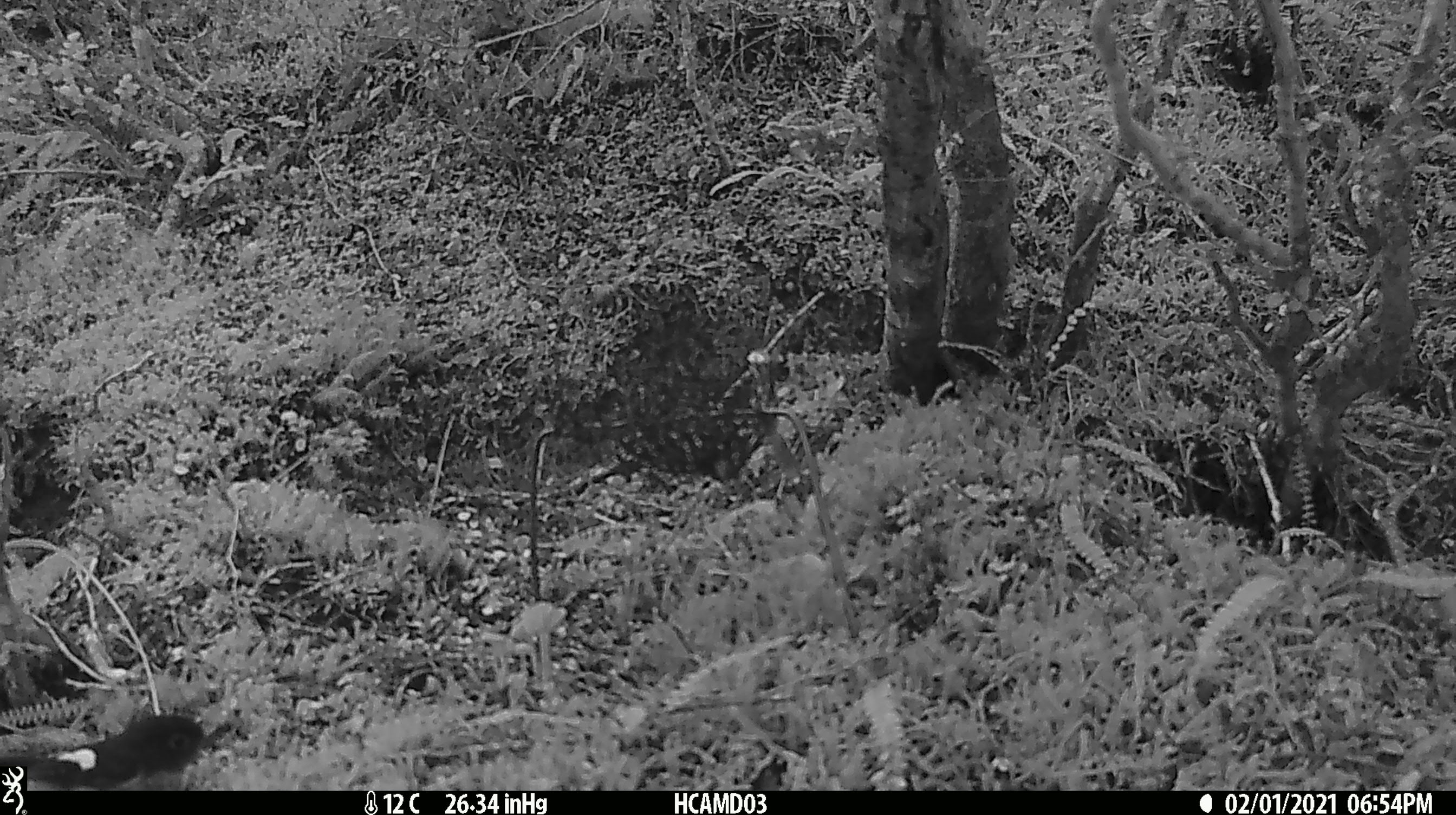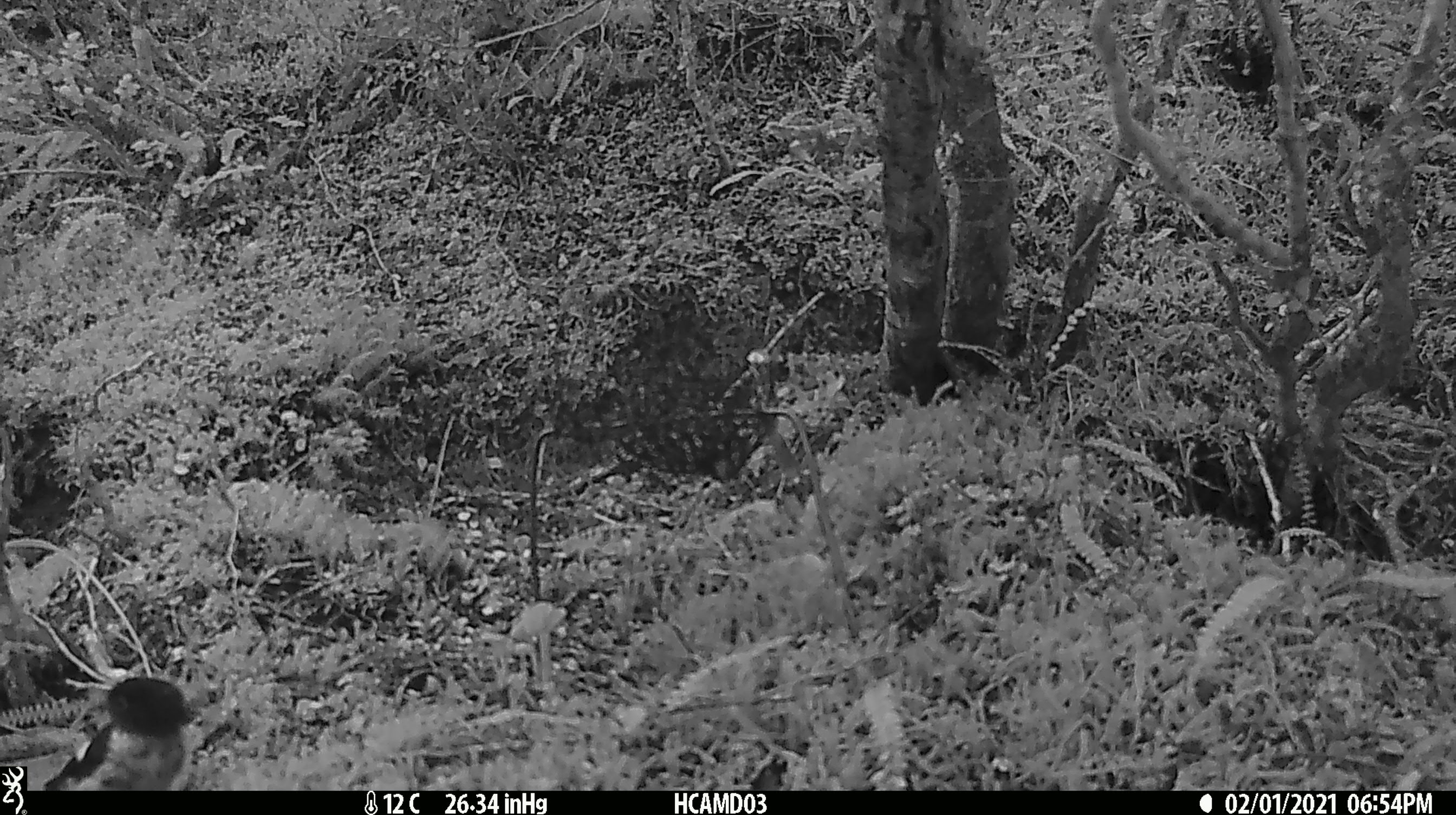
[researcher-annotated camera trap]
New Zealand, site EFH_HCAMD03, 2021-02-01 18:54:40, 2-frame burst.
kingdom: Animalia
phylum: Chordata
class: Mammalia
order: Artiodactyla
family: Cervidae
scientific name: Cervidae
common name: deer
Deer (Cervidae).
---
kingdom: Animalia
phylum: Chordata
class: Aves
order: Passeriformes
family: Petroicidae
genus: Petroica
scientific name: Petroica macrocephala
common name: tomtit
Tomtit (Petroica macrocephala).